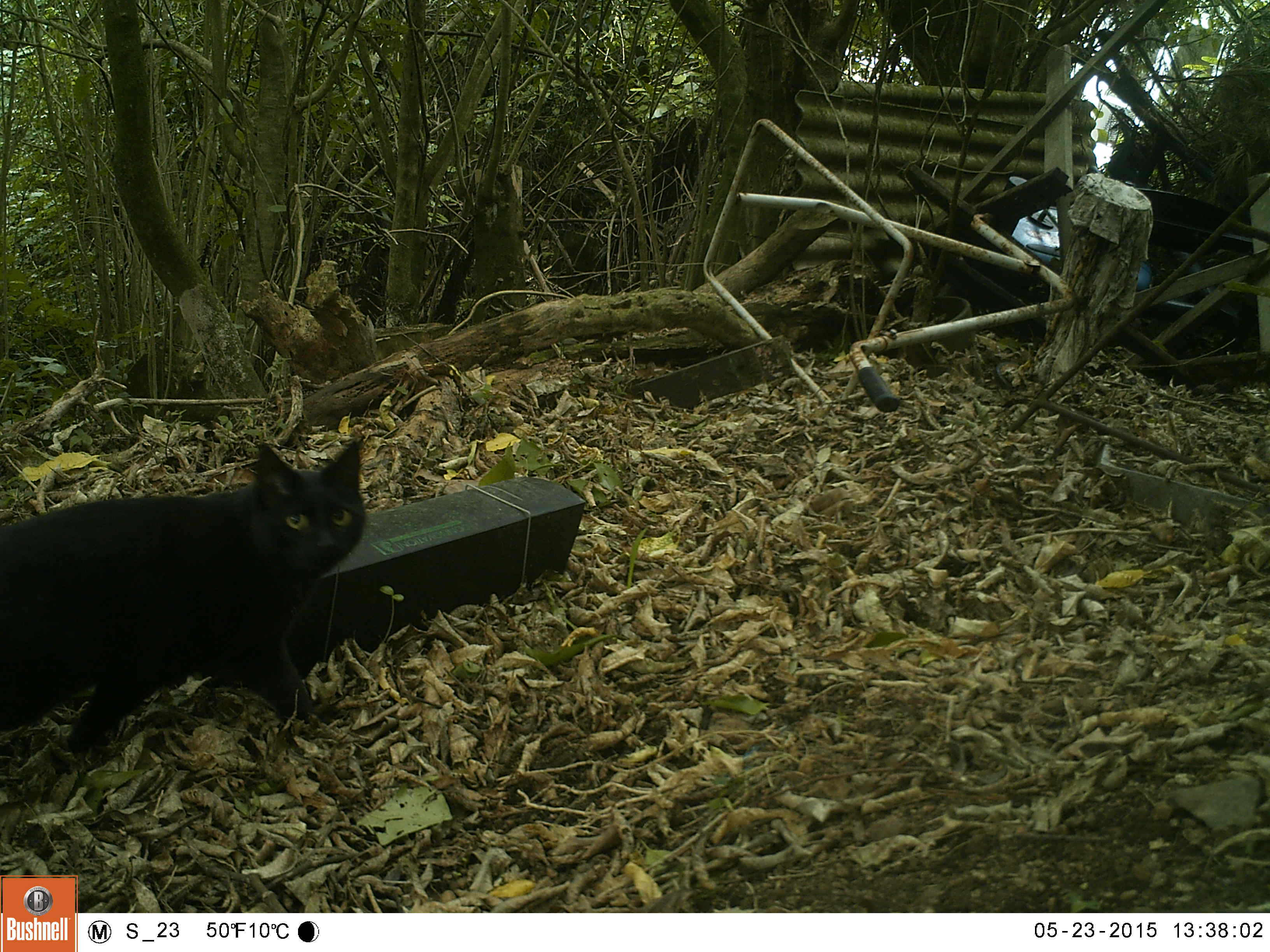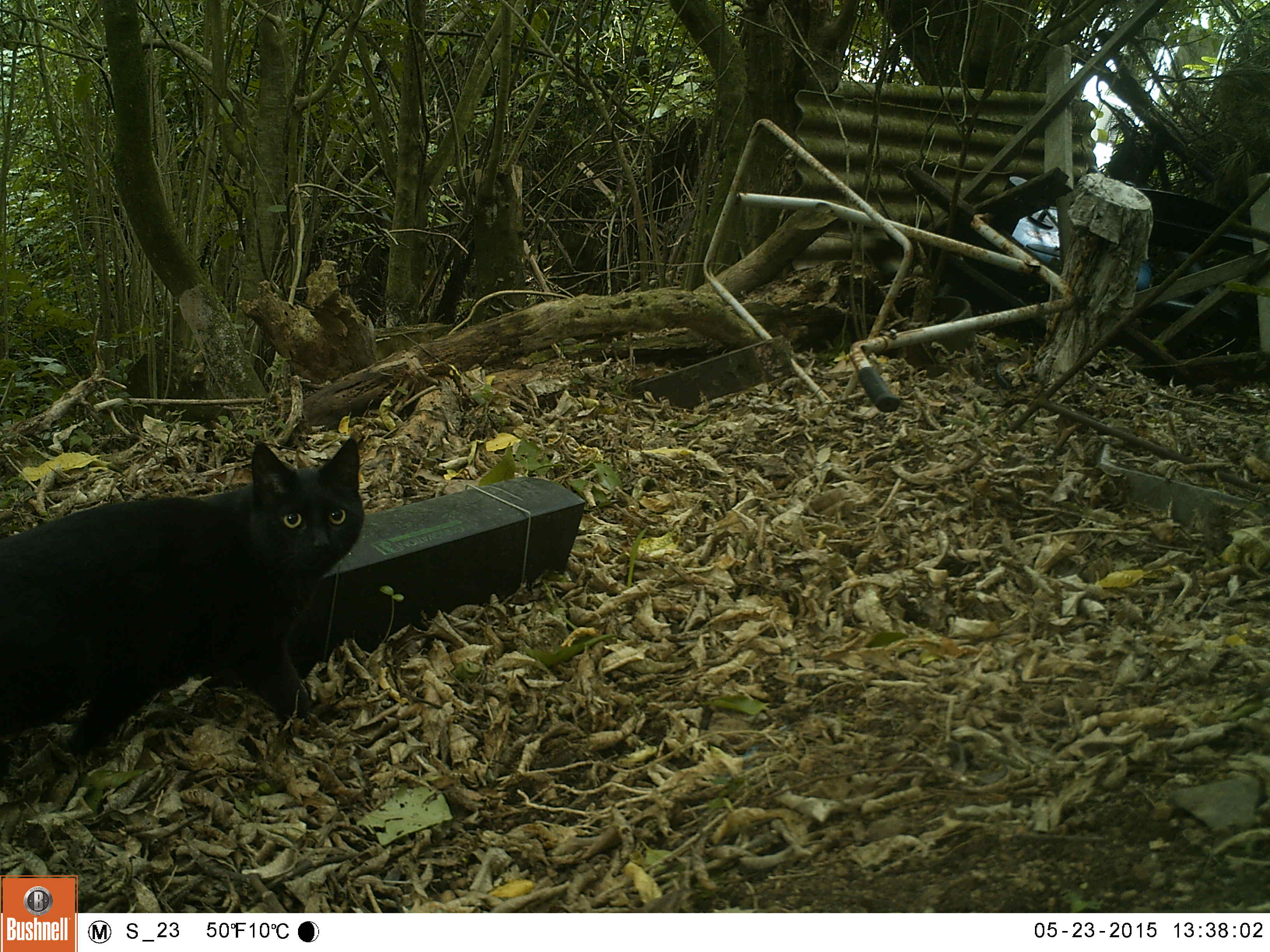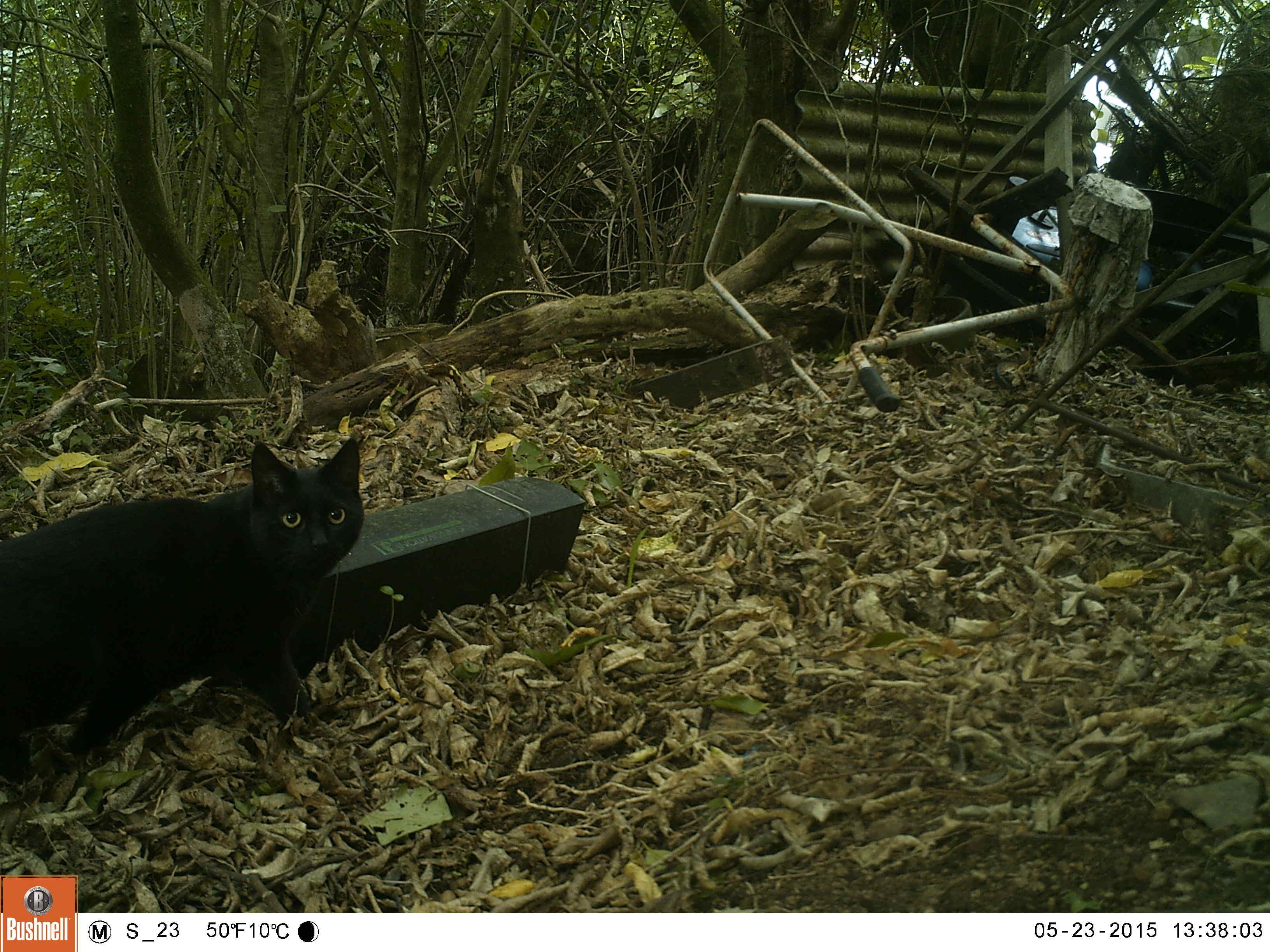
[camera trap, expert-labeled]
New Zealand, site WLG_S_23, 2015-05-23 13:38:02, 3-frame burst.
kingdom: Animalia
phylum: Chordata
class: Mammalia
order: Carnivora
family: Felidae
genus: Felis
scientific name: Felis catus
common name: domestic cat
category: cat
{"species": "cat (domestic cat) (Felis catus)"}